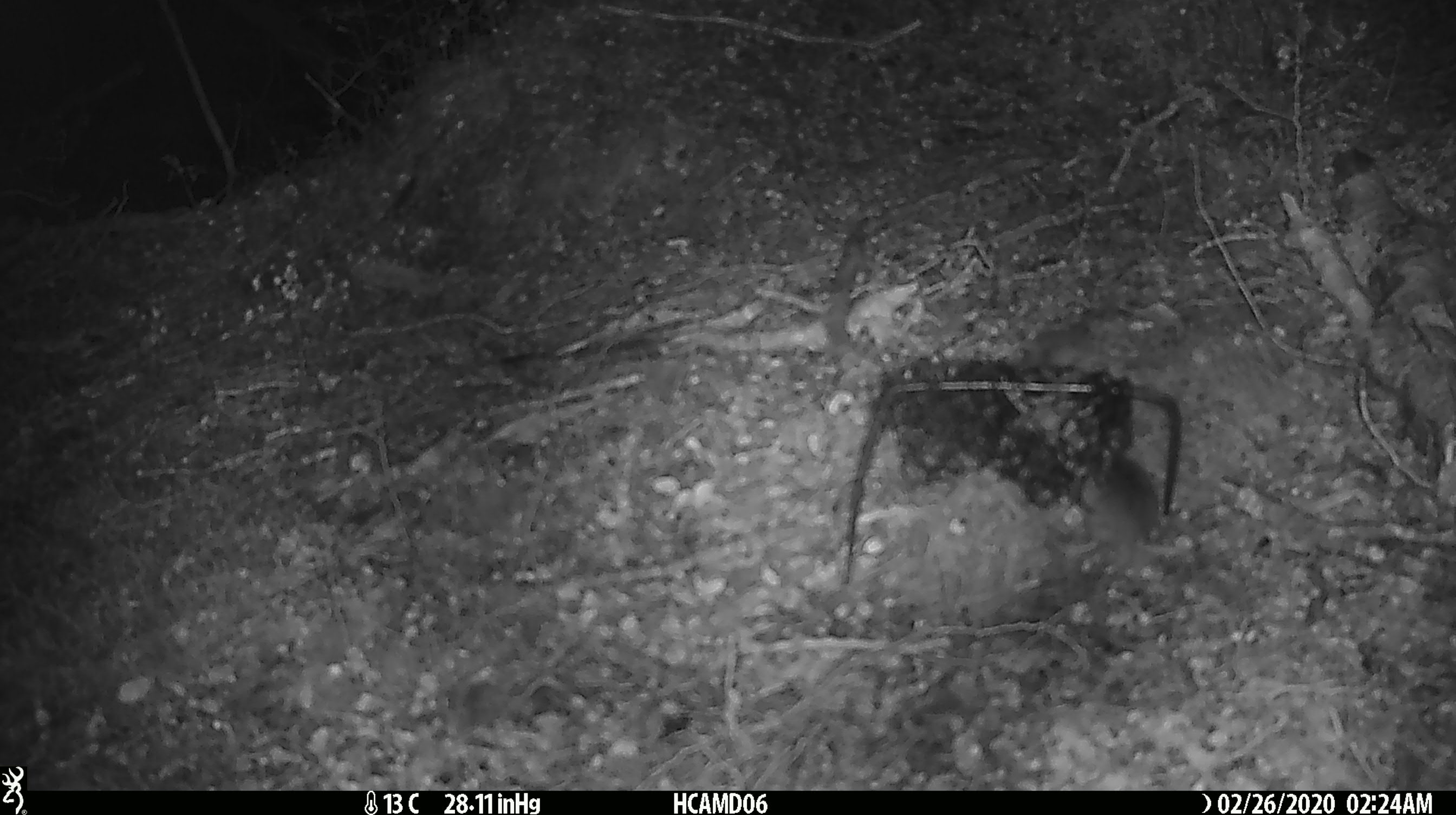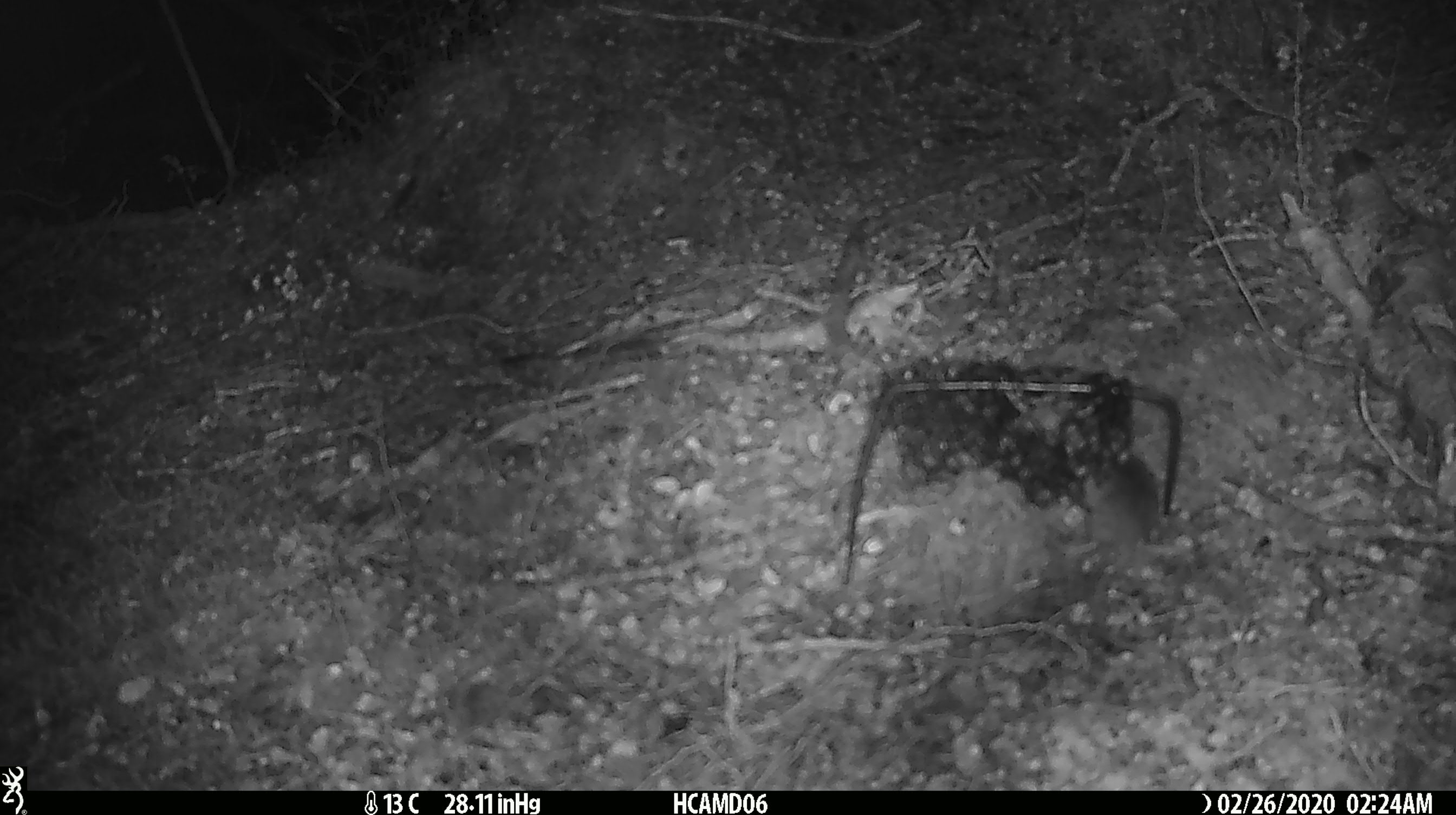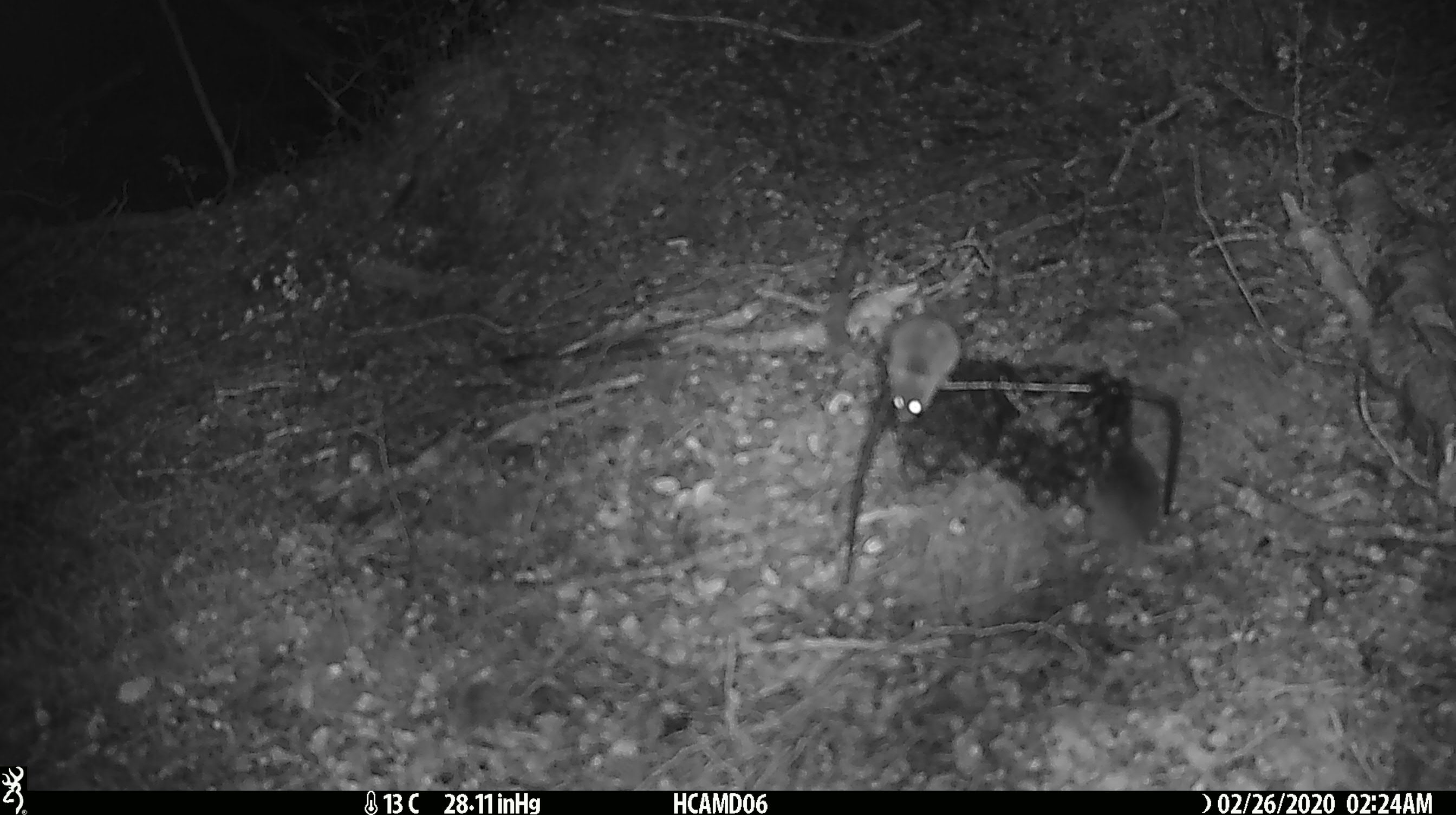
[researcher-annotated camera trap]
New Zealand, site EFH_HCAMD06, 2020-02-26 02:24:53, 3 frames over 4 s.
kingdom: Animalia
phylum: Chordata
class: Mammalia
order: Rodentia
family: Muridae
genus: Mus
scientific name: Mus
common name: mouse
Mouse (Mus).